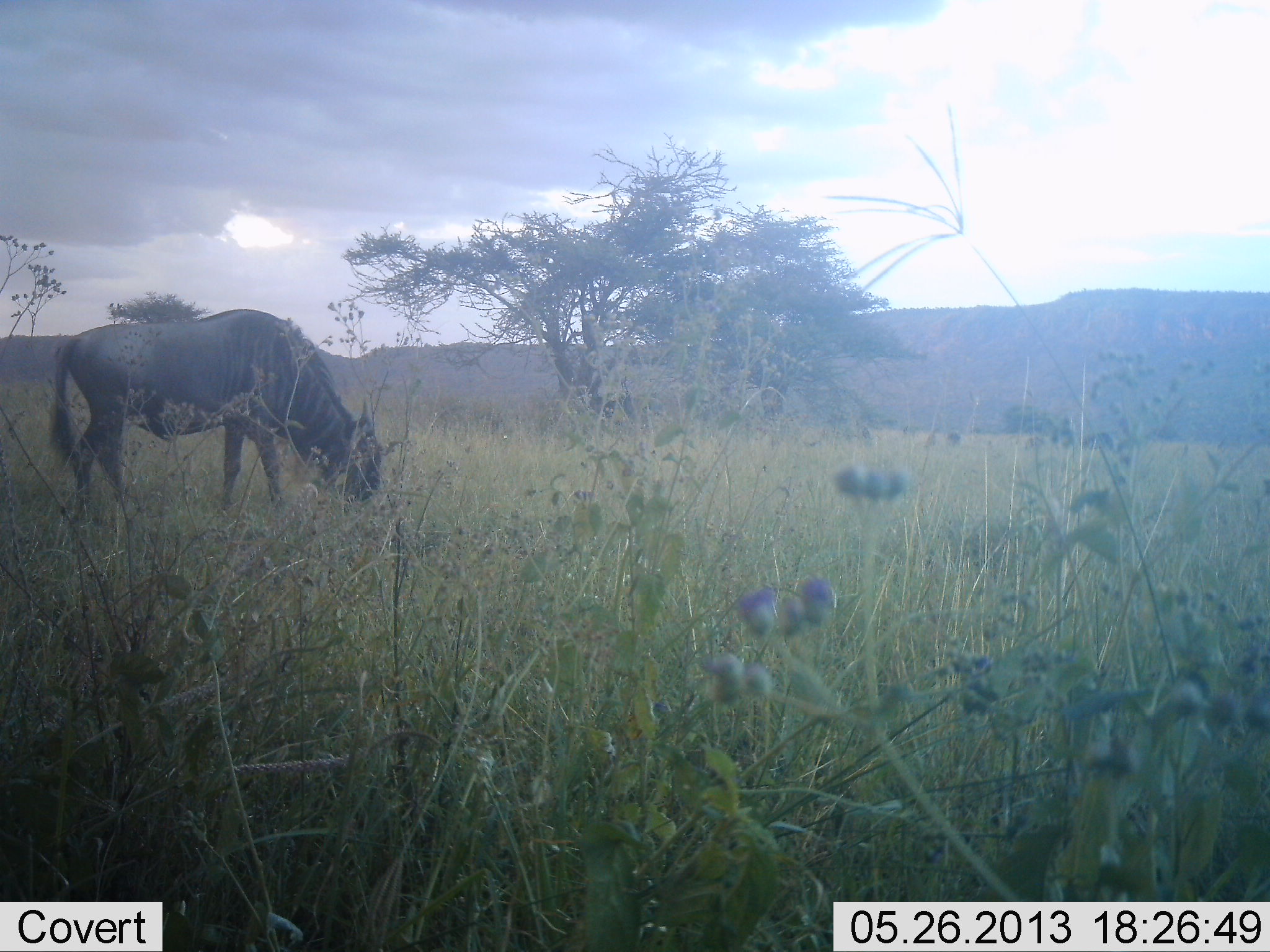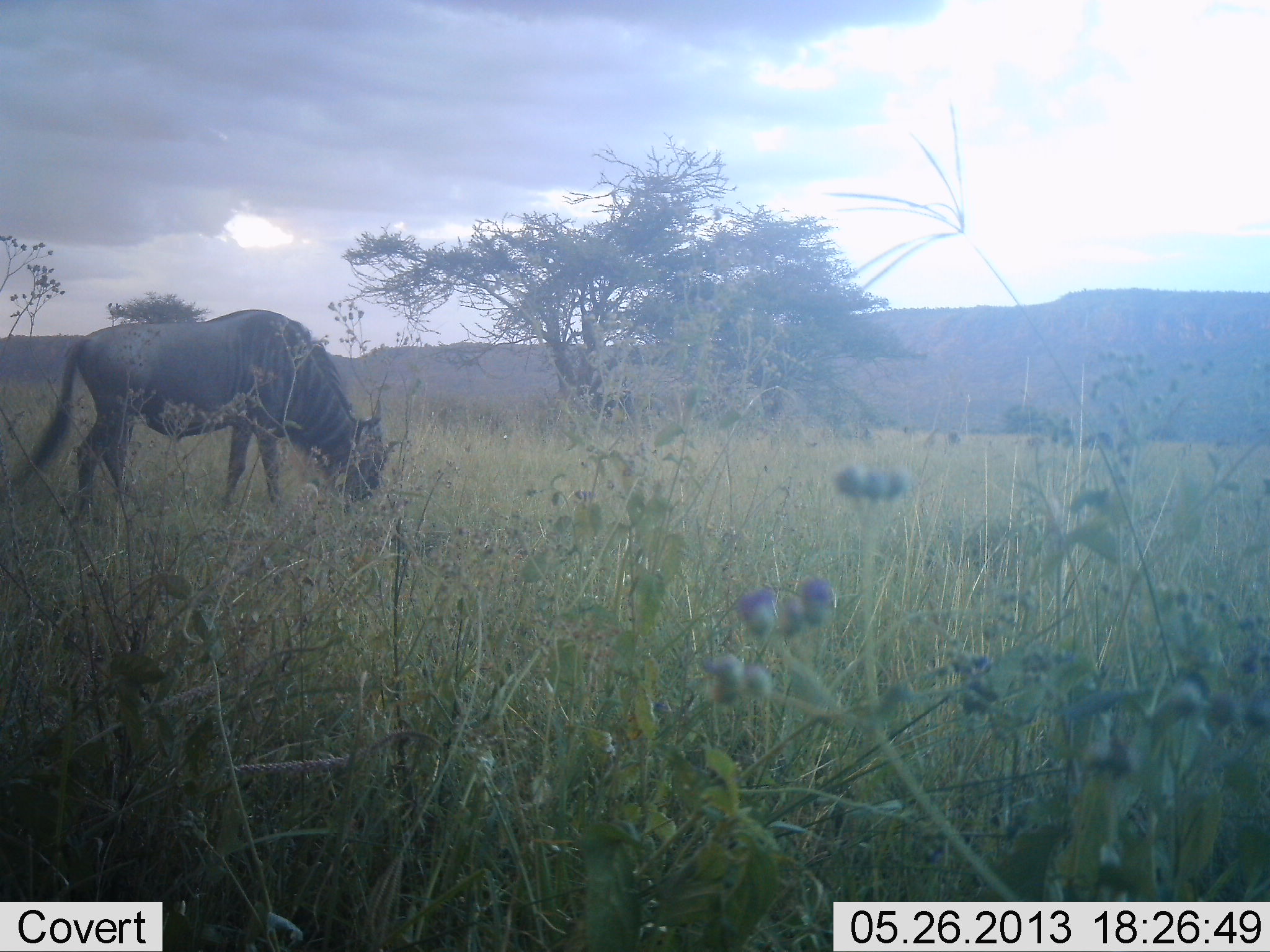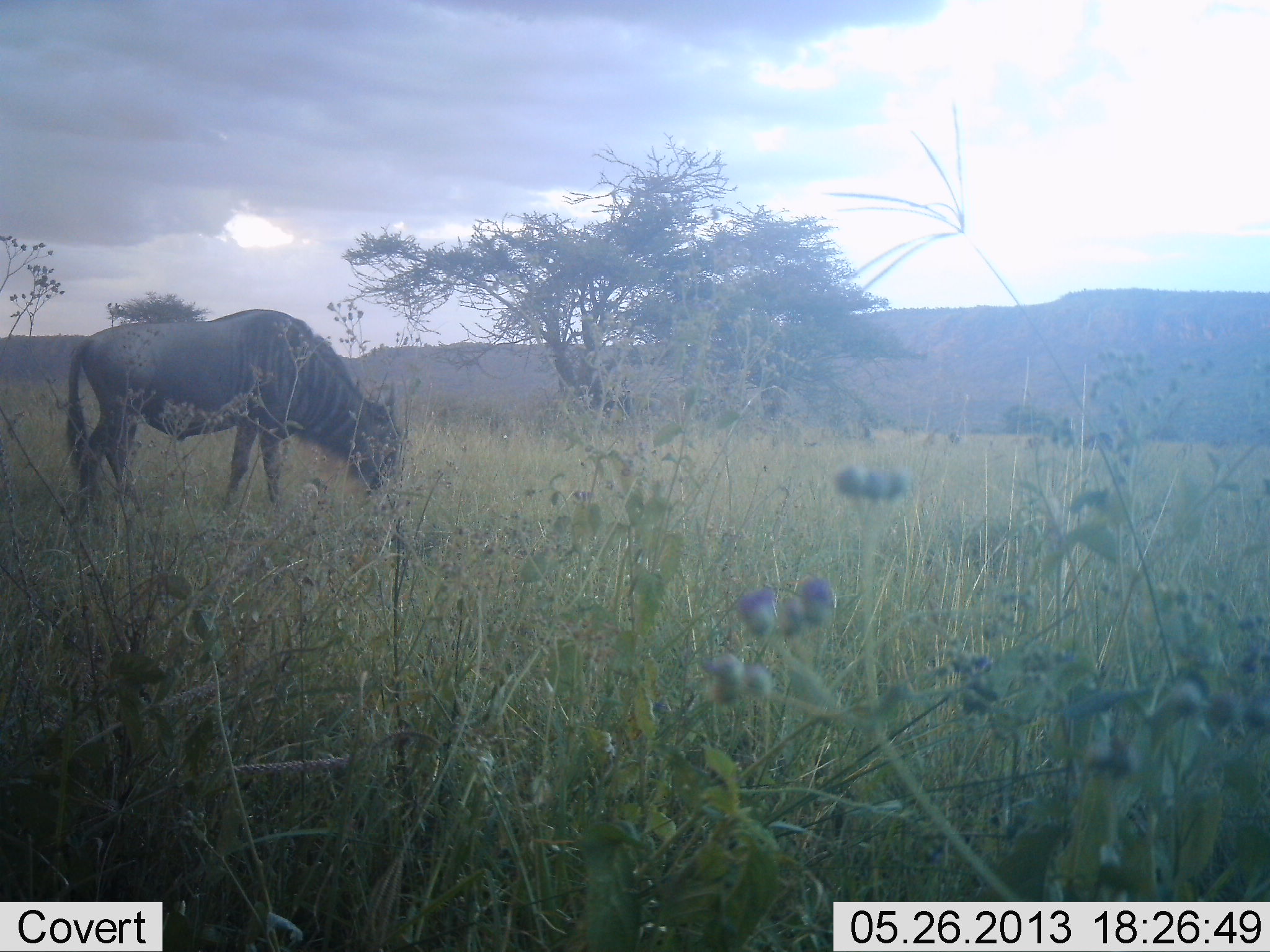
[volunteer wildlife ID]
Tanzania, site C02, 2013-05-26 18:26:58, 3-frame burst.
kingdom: Animalia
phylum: Chordata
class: Mammalia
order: Artiodactyla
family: Bovidae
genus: Connochaetes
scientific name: Connochaetes taurinus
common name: blue wildebeest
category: wildebeest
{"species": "wildebeest (blue wildebeest) (Connochaetes taurinus)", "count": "1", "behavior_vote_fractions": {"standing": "25%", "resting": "0%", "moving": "0%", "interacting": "0%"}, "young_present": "0%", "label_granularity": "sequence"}